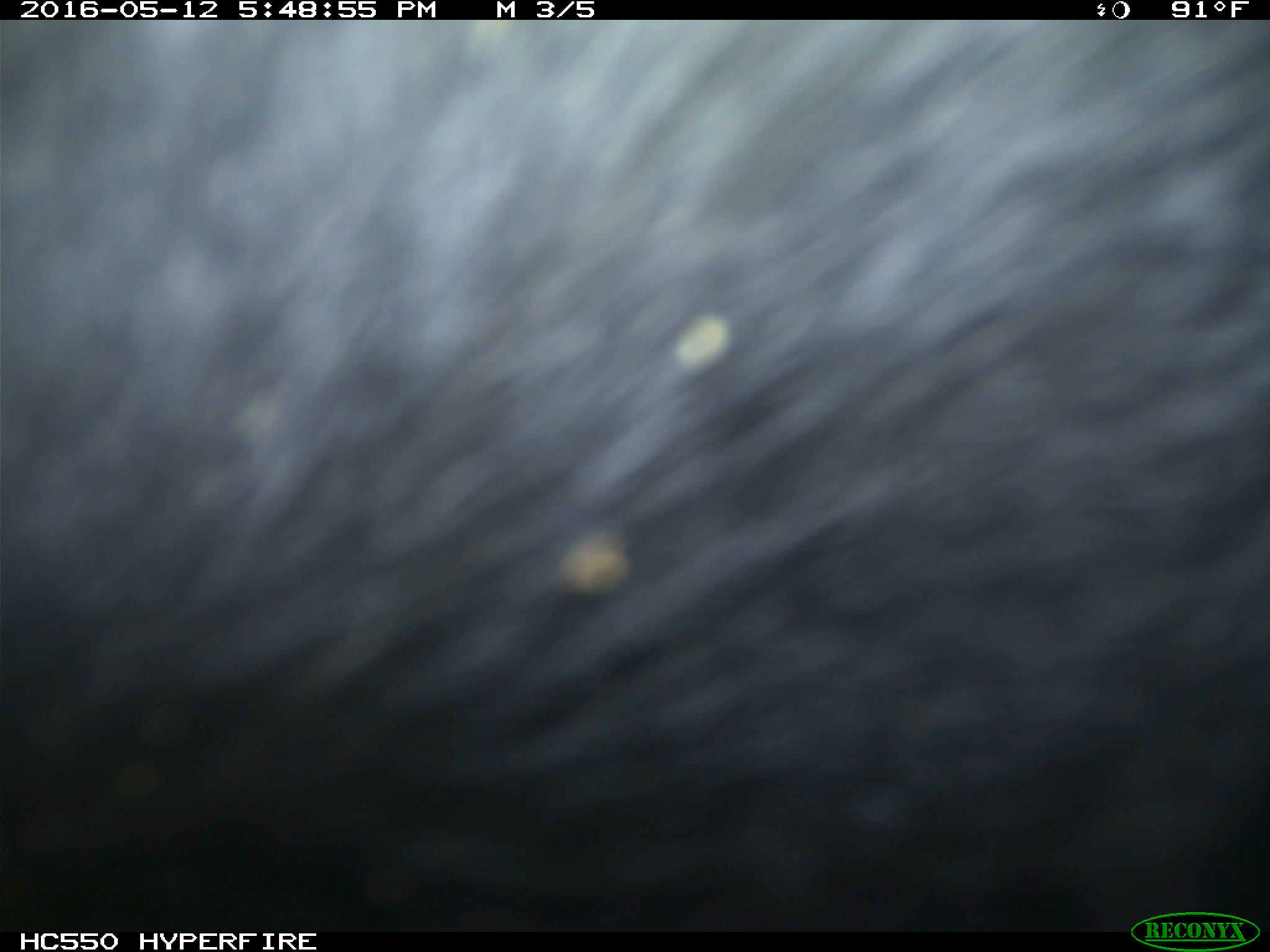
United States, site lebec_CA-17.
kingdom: Animalia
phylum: Chordata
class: Mammalia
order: Artiodactyla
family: Bovidae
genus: Bos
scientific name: Bos taurus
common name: domestic cow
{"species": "Bos taurus (domestic cow)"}